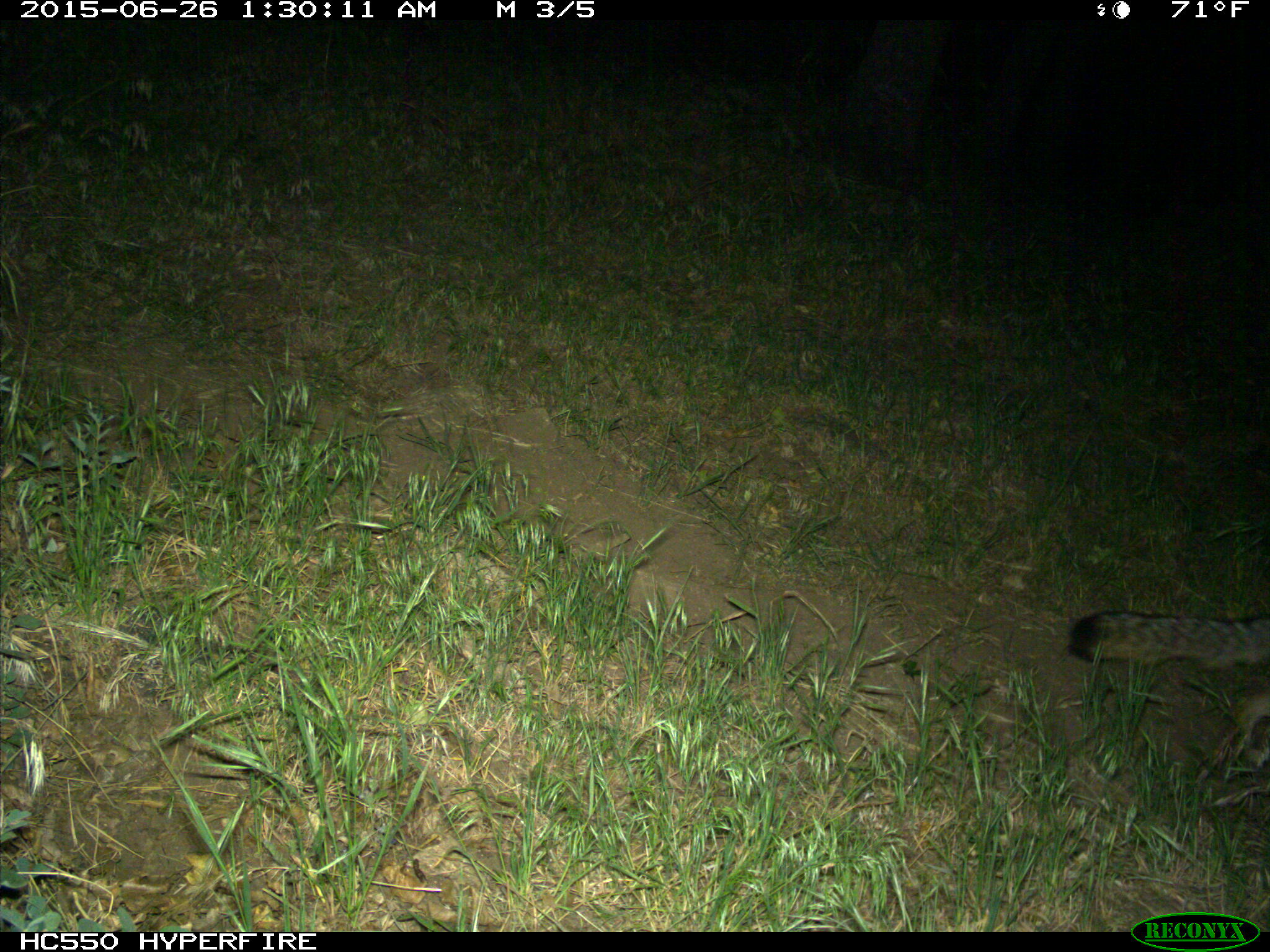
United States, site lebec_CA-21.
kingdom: Animalia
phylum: Chordata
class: Mammalia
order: Carnivora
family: Canidae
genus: Urocyon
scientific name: Urocyon cinereoargenteus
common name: gray fox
Urocyon cinereoargenteus (gray fox).